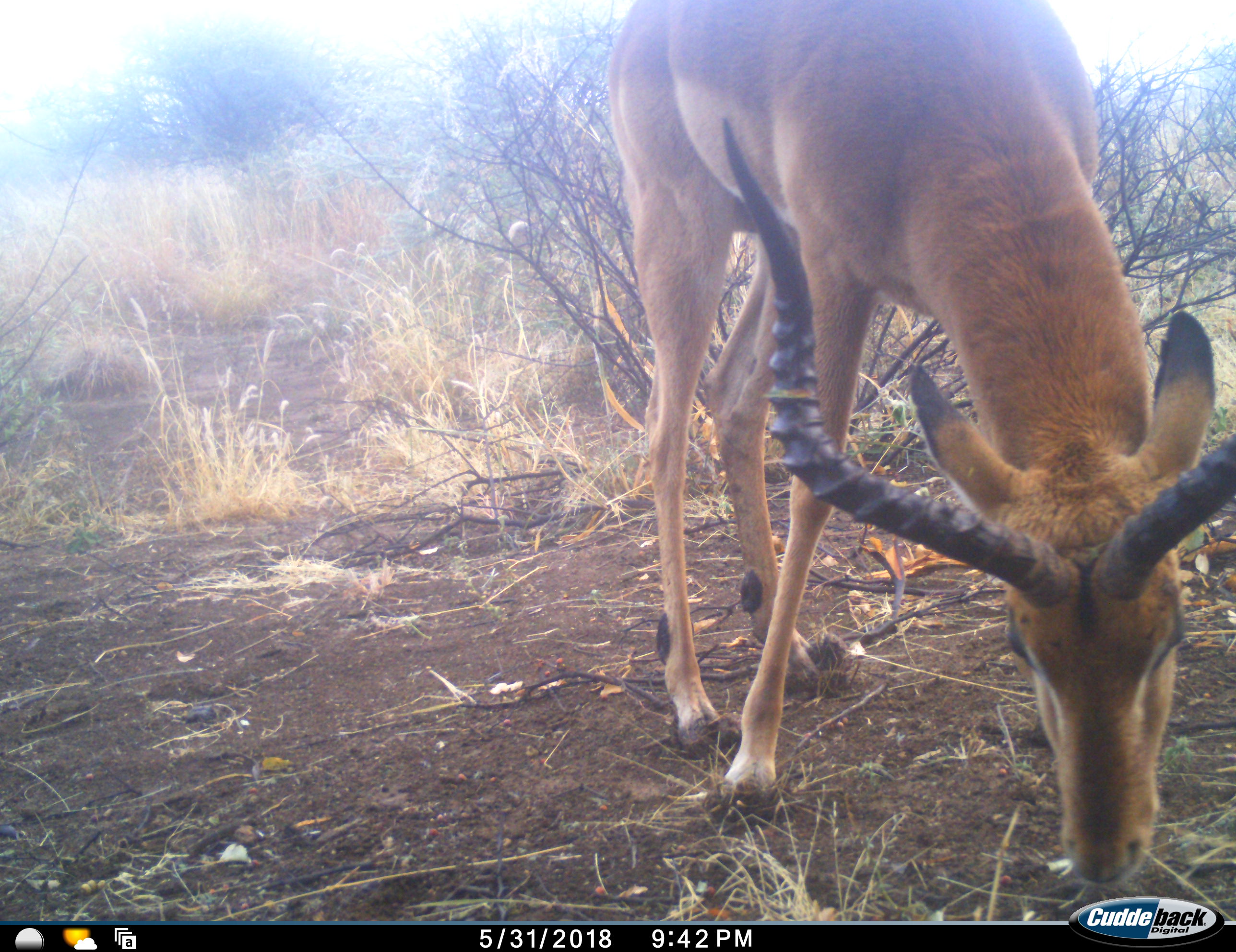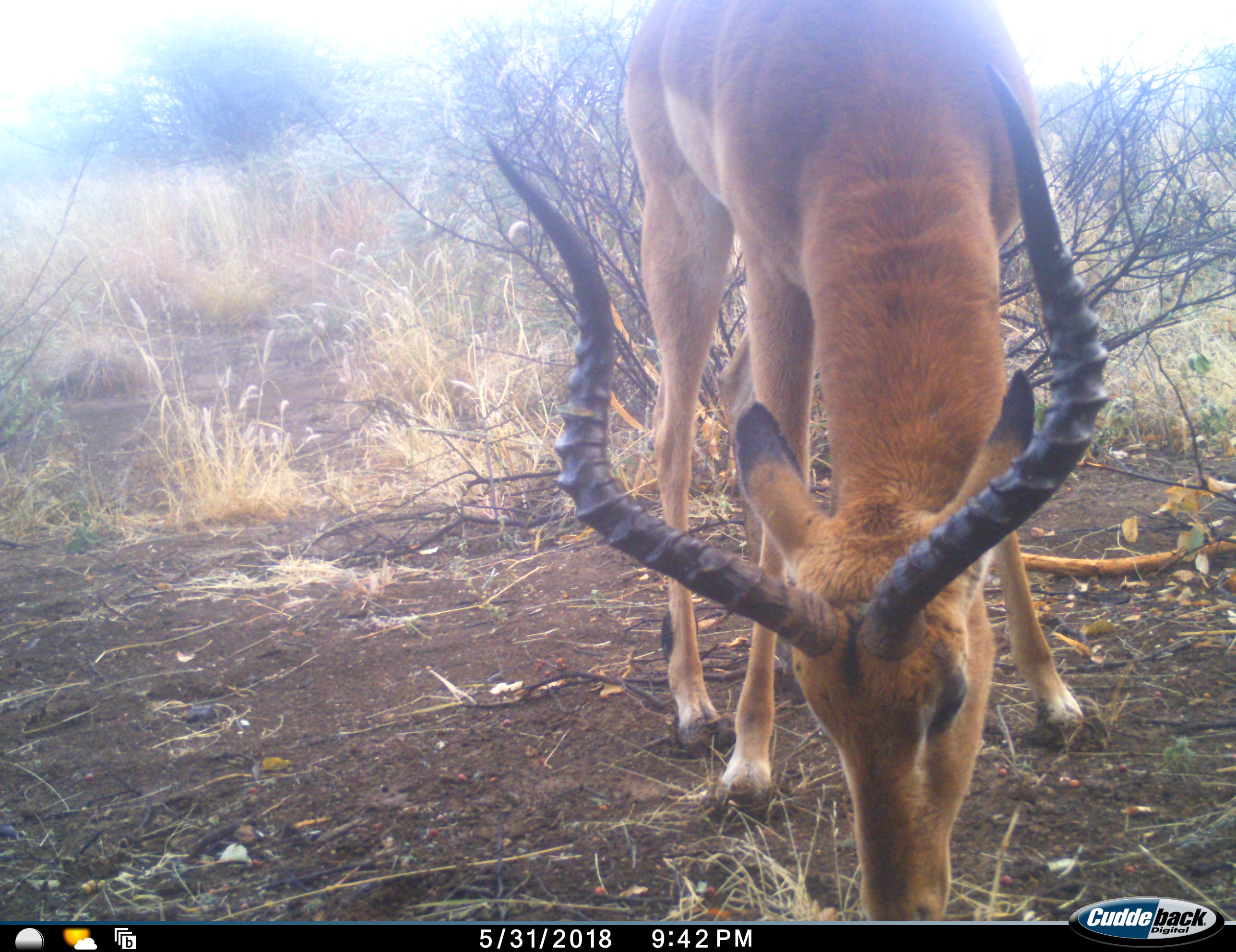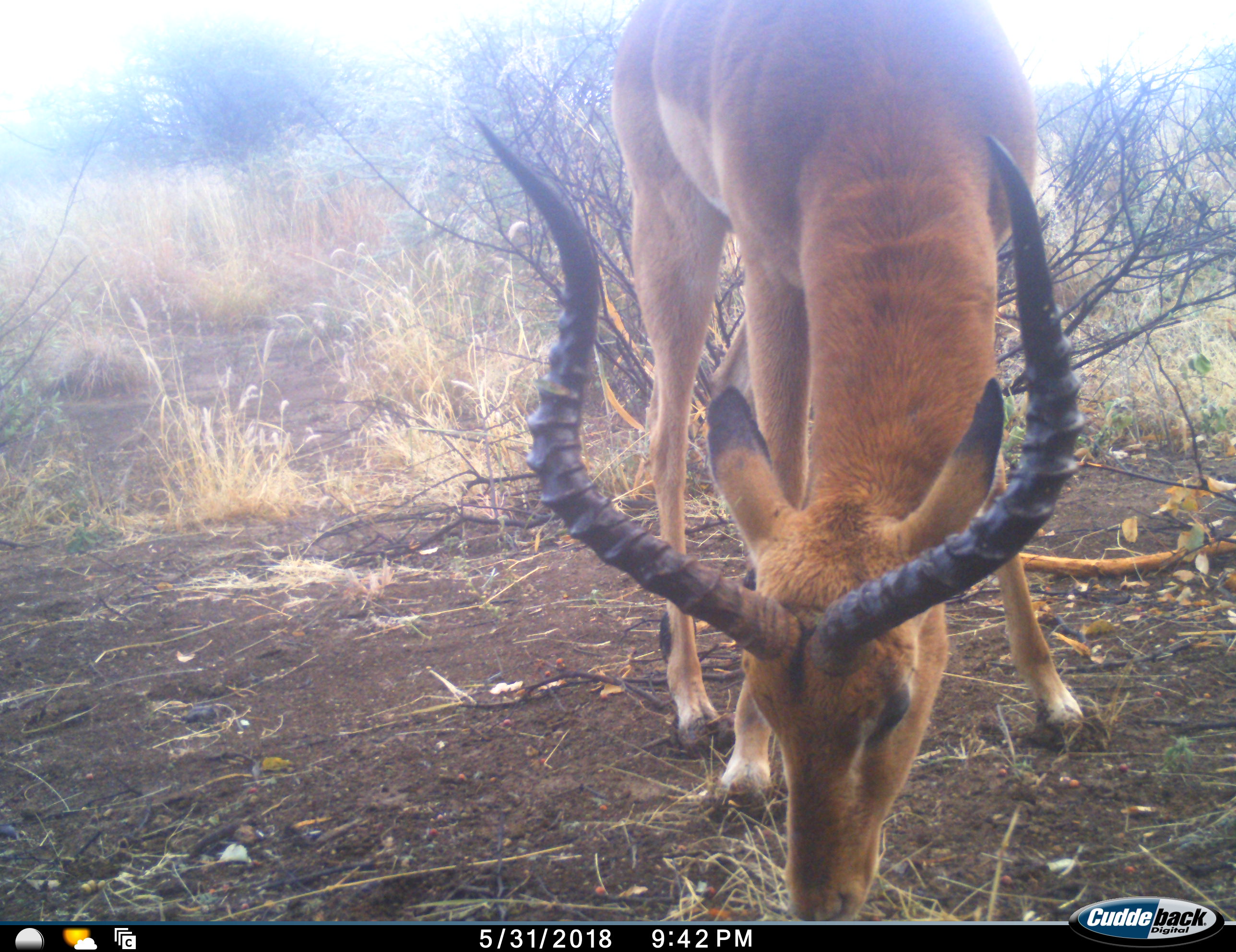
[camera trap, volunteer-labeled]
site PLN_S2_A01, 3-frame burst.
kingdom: Animalia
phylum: Chordata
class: Mammalia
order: Artiodactyla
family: Bovidae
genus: Aepyceros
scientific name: Aepyceros melampus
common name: impala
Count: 1.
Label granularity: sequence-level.